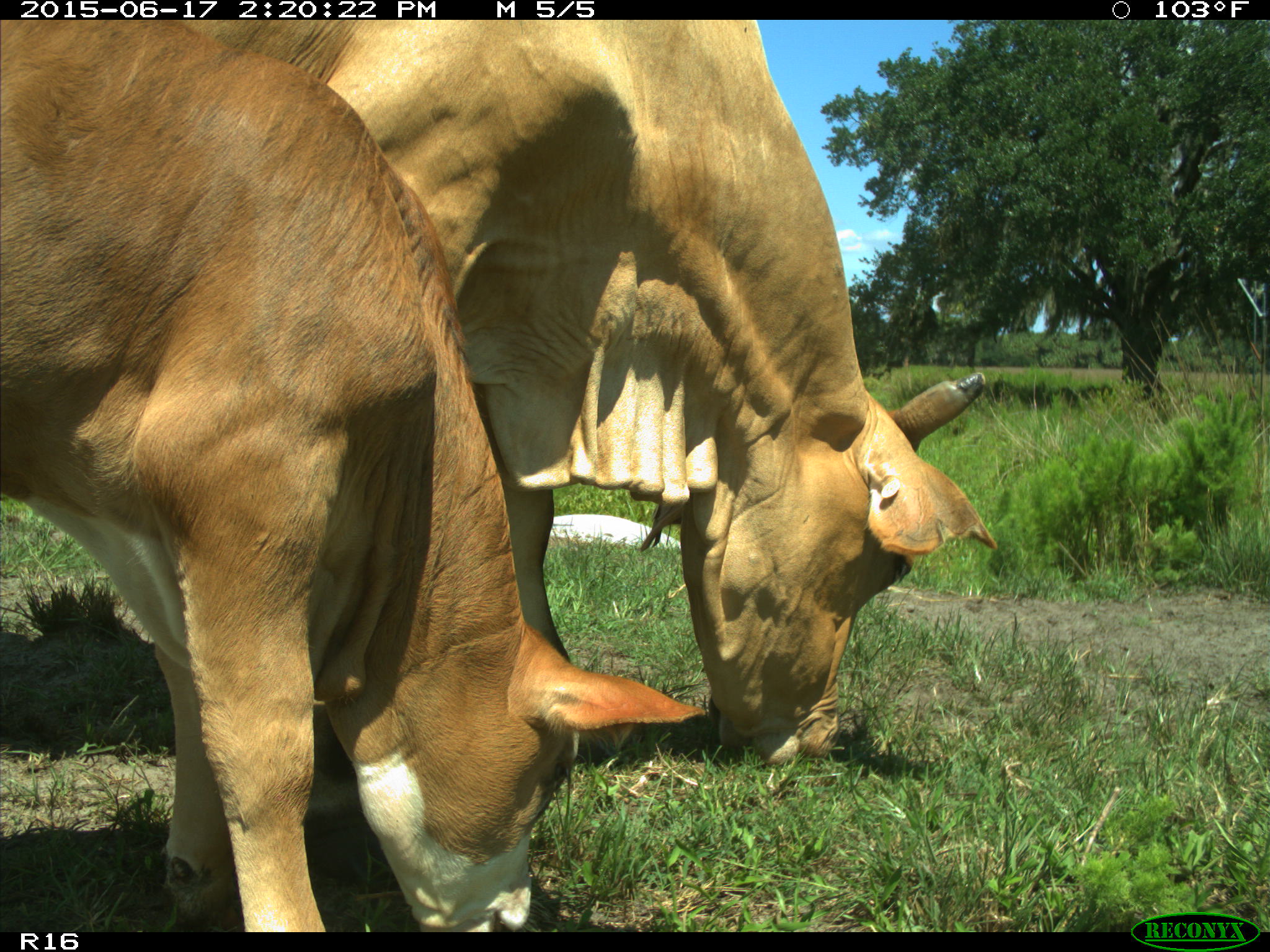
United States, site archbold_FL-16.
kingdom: Animalia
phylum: Chordata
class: Mammalia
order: Artiodactyla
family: Bovidae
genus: Bos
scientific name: Bos taurus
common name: domestic cow